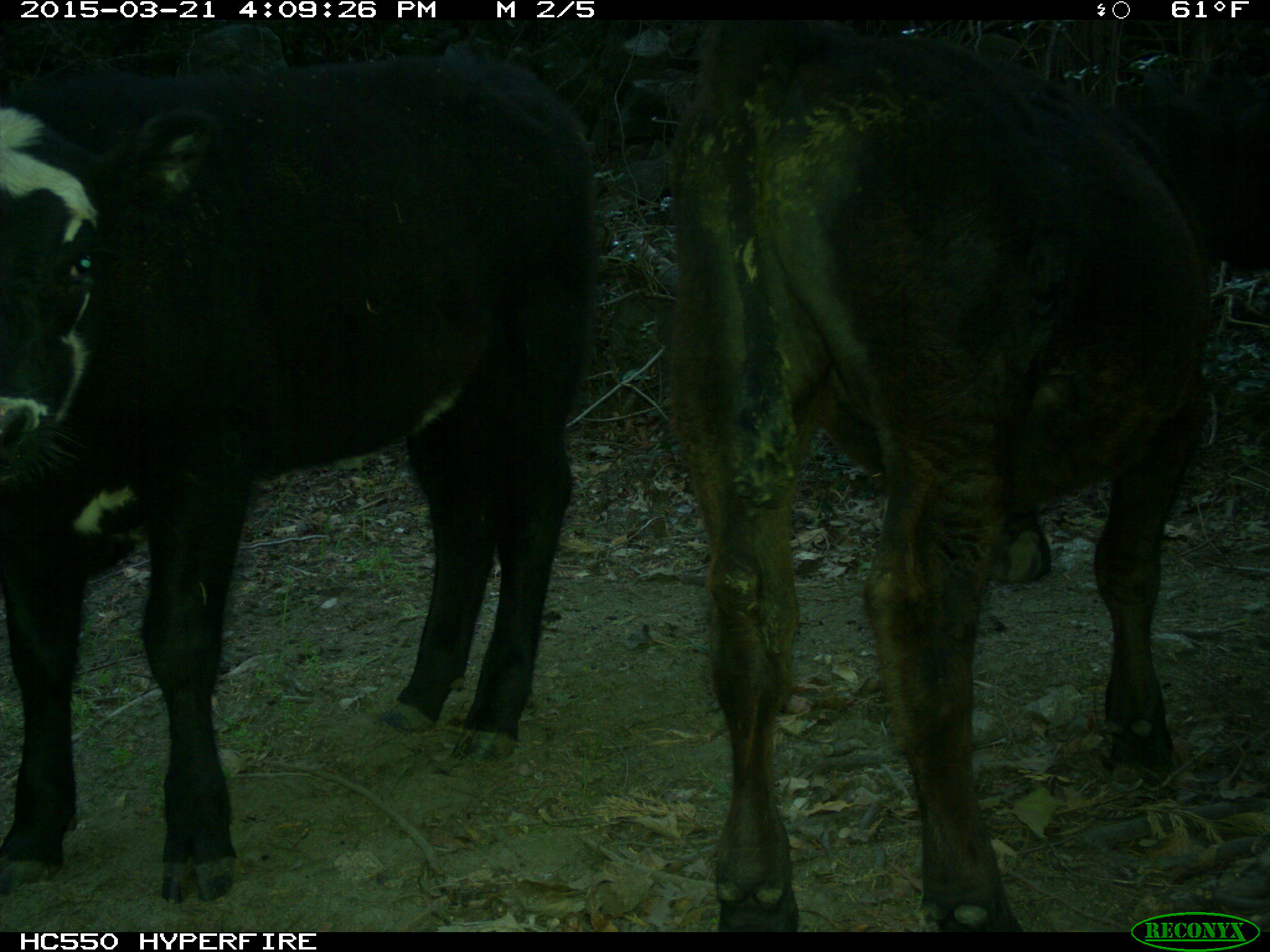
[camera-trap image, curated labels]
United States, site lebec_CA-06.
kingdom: Animalia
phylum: Chordata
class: Mammalia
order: Artiodactyla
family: Bovidae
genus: Bos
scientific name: Bos taurus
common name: domestic cow